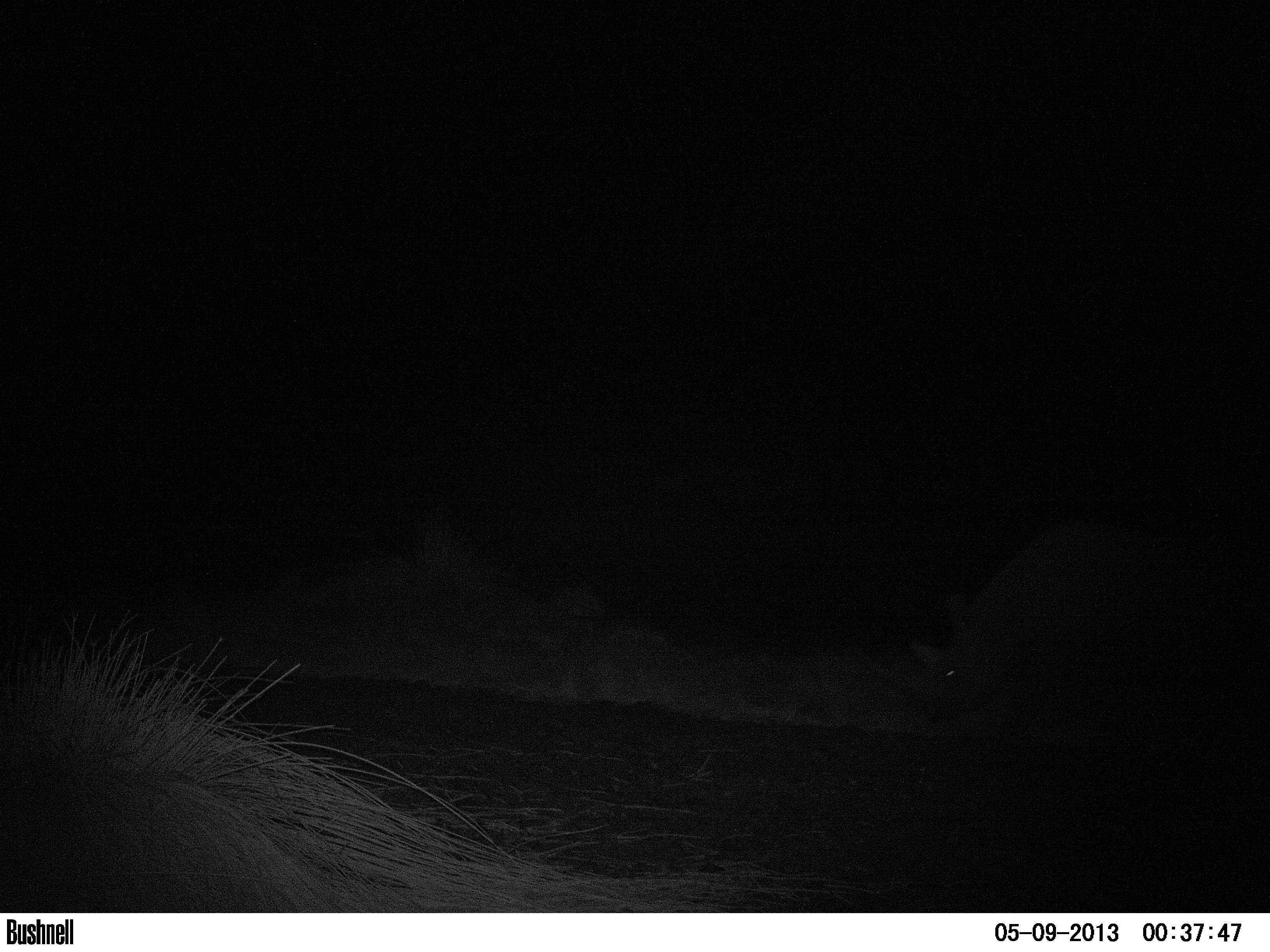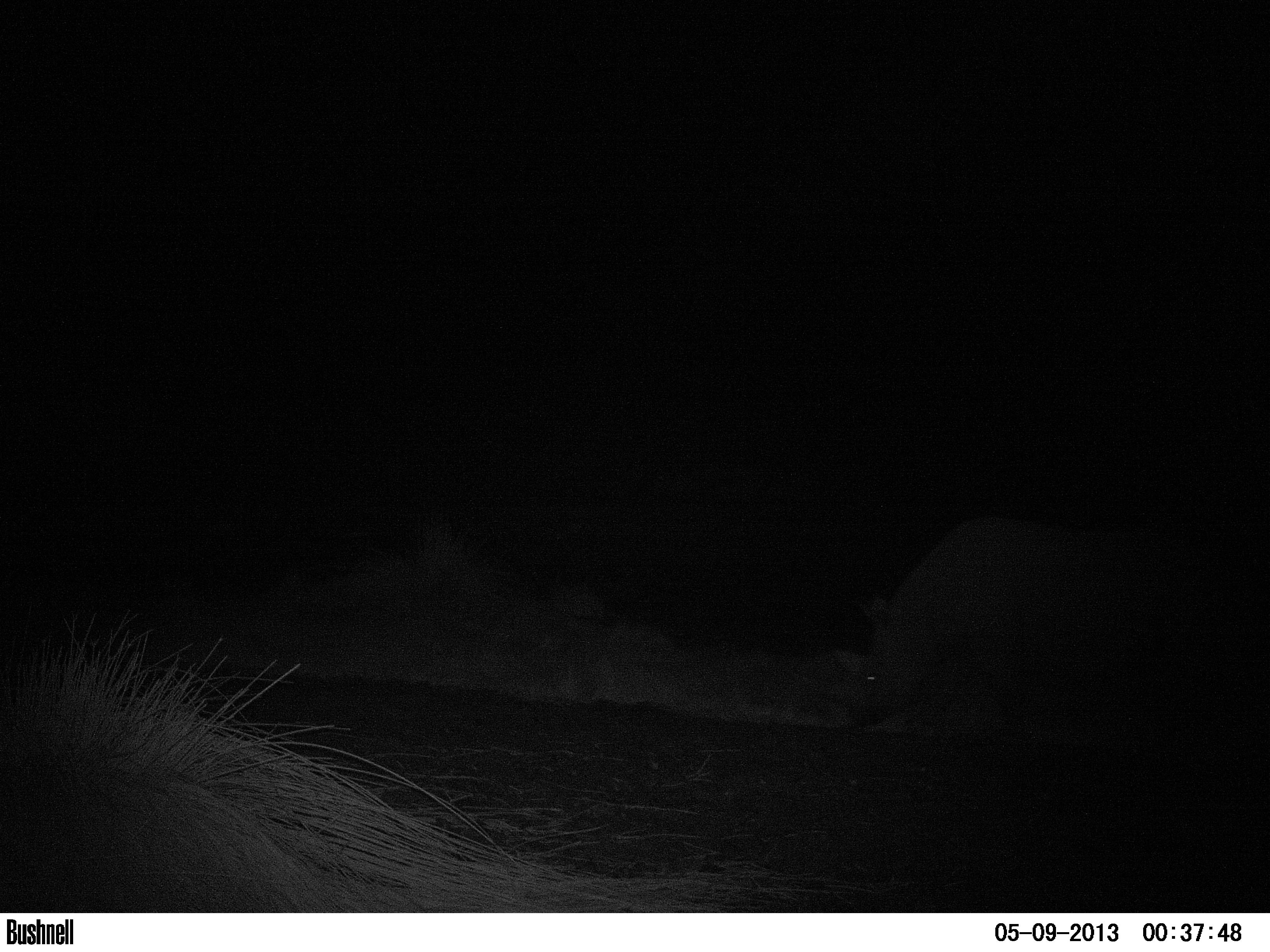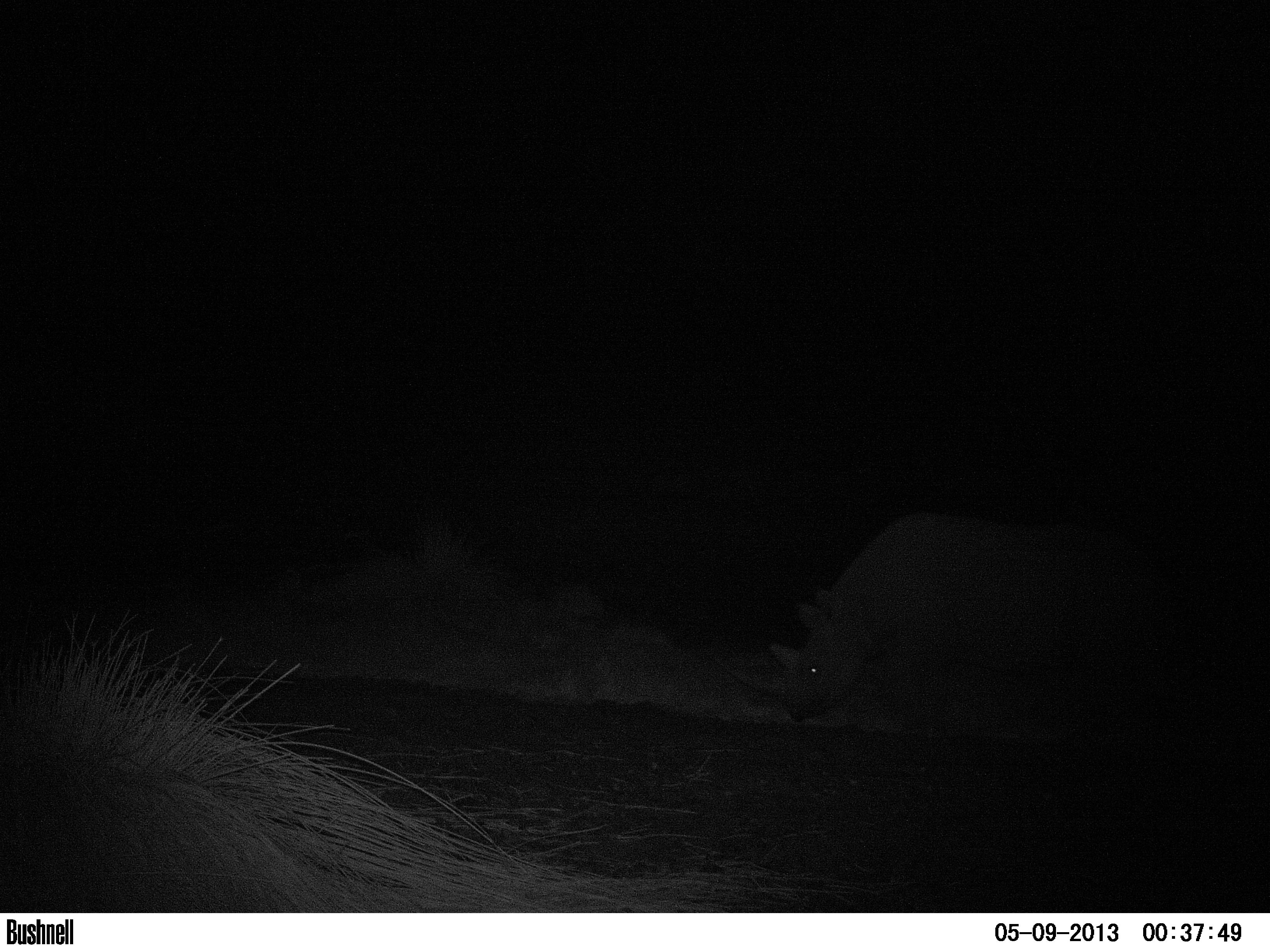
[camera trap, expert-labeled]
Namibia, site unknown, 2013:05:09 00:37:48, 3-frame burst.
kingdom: Animalia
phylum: Chordata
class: Mammalia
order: Perissodactyla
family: Rhinocerotidae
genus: Diceros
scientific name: Diceros bicornis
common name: black rhinoceros